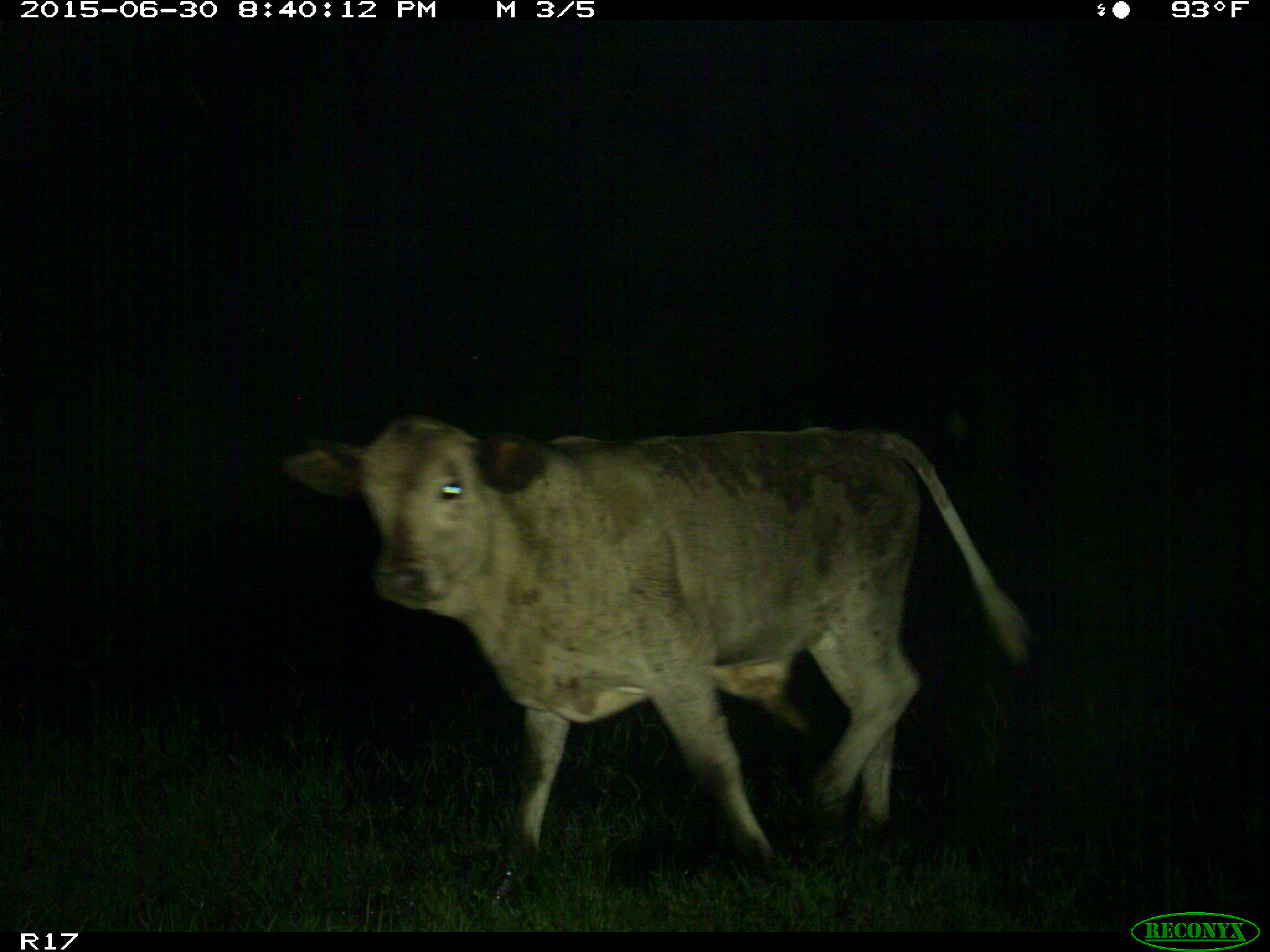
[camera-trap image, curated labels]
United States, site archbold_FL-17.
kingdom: Animalia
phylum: Chordata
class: Mammalia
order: Artiodactyla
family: Bovidae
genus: Bos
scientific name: Bos taurus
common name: domestic cow